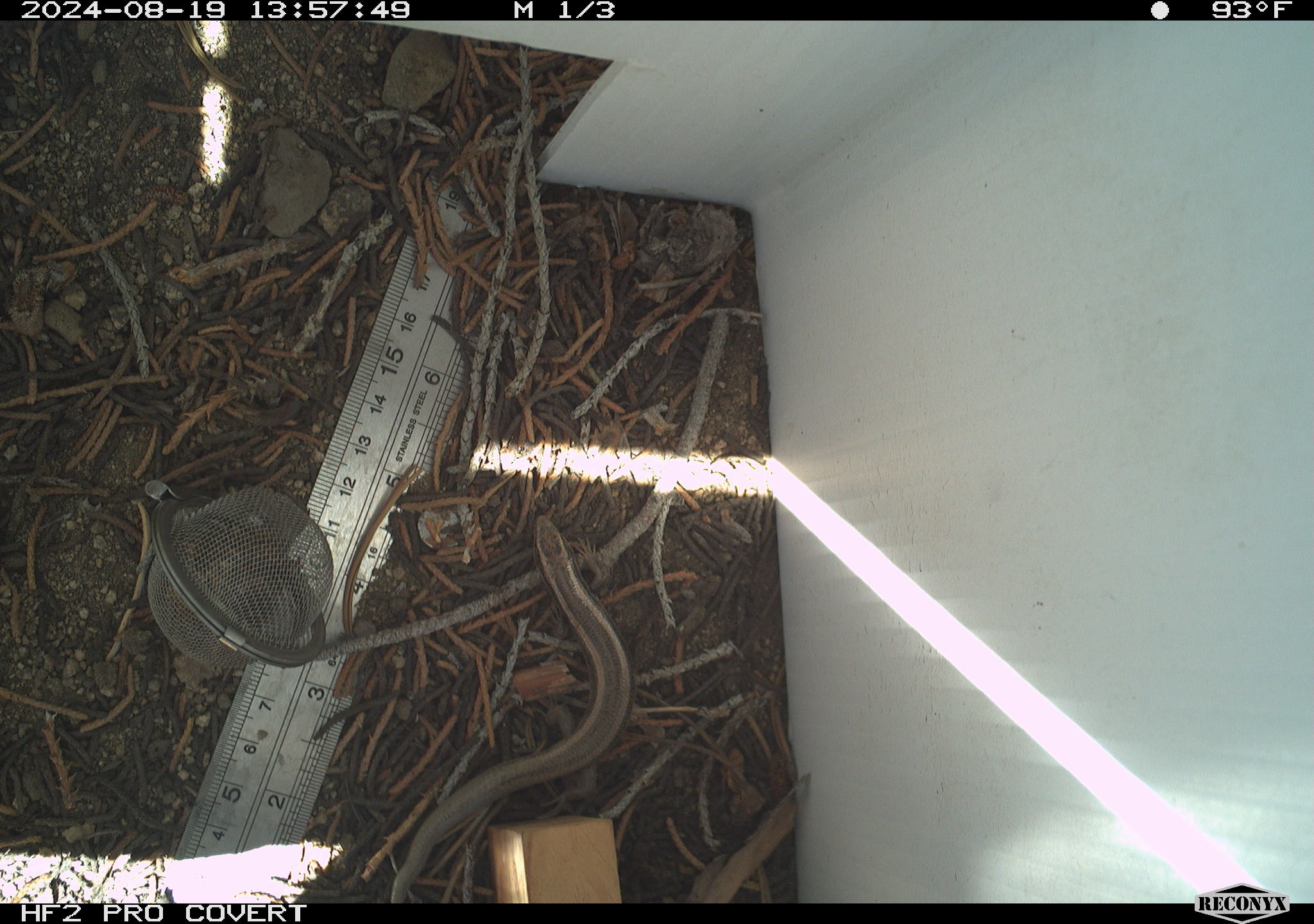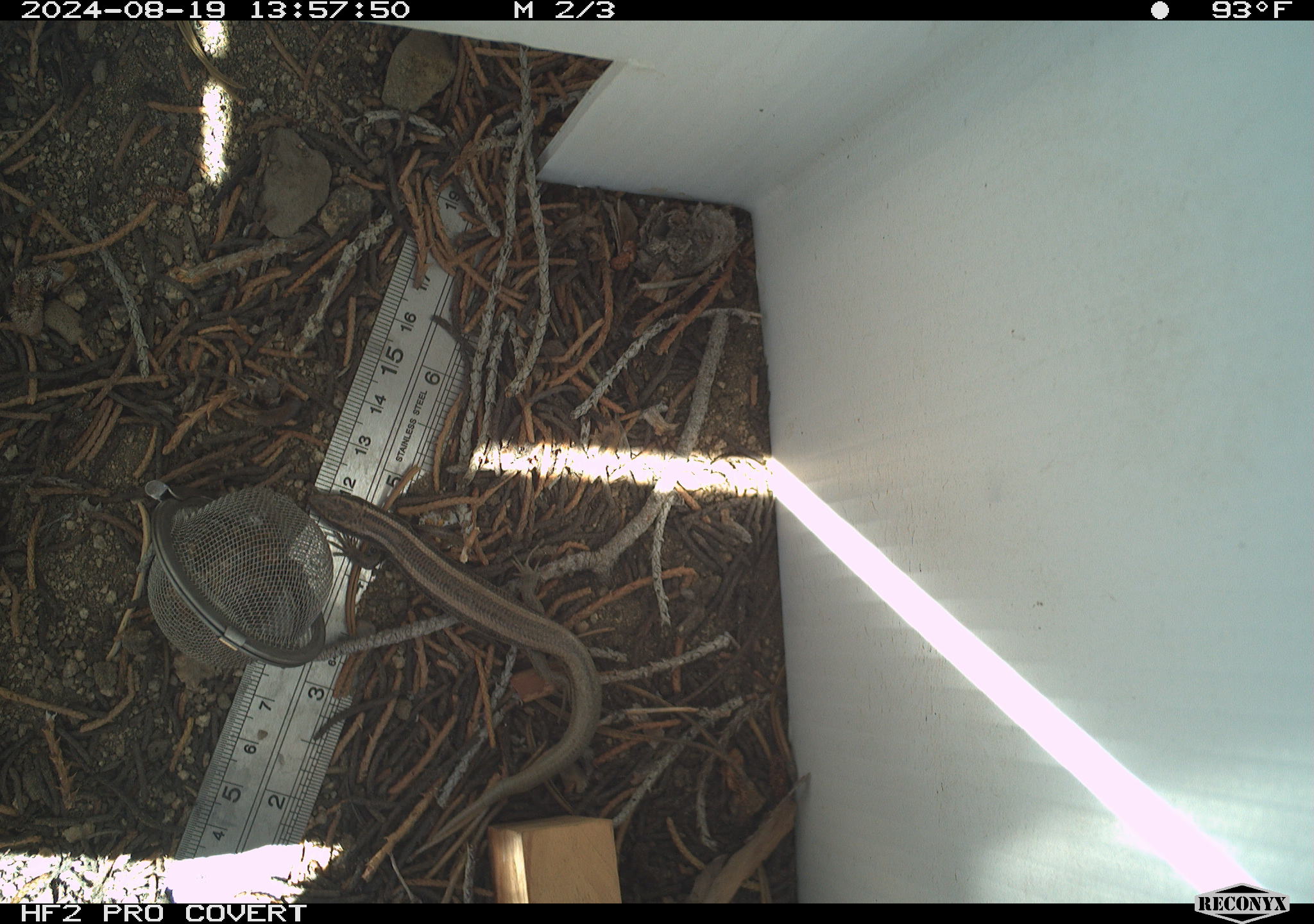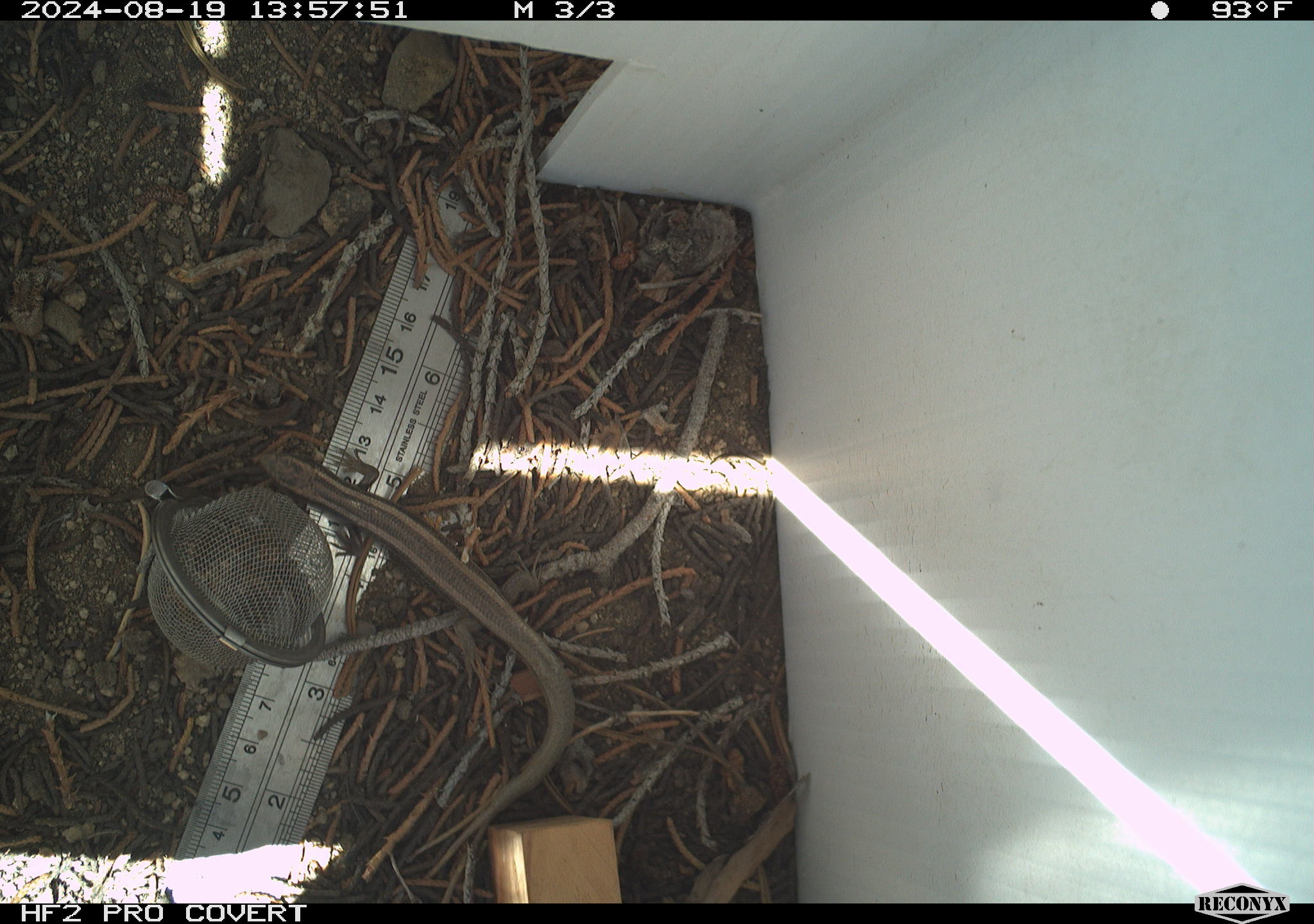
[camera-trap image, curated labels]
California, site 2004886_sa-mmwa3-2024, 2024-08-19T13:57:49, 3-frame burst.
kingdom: Animalia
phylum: Chordata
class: Reptilia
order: Squamata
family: Scincidae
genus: Plestiodon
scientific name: Plestiodon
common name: blue-tailed skinks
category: plestiodon species